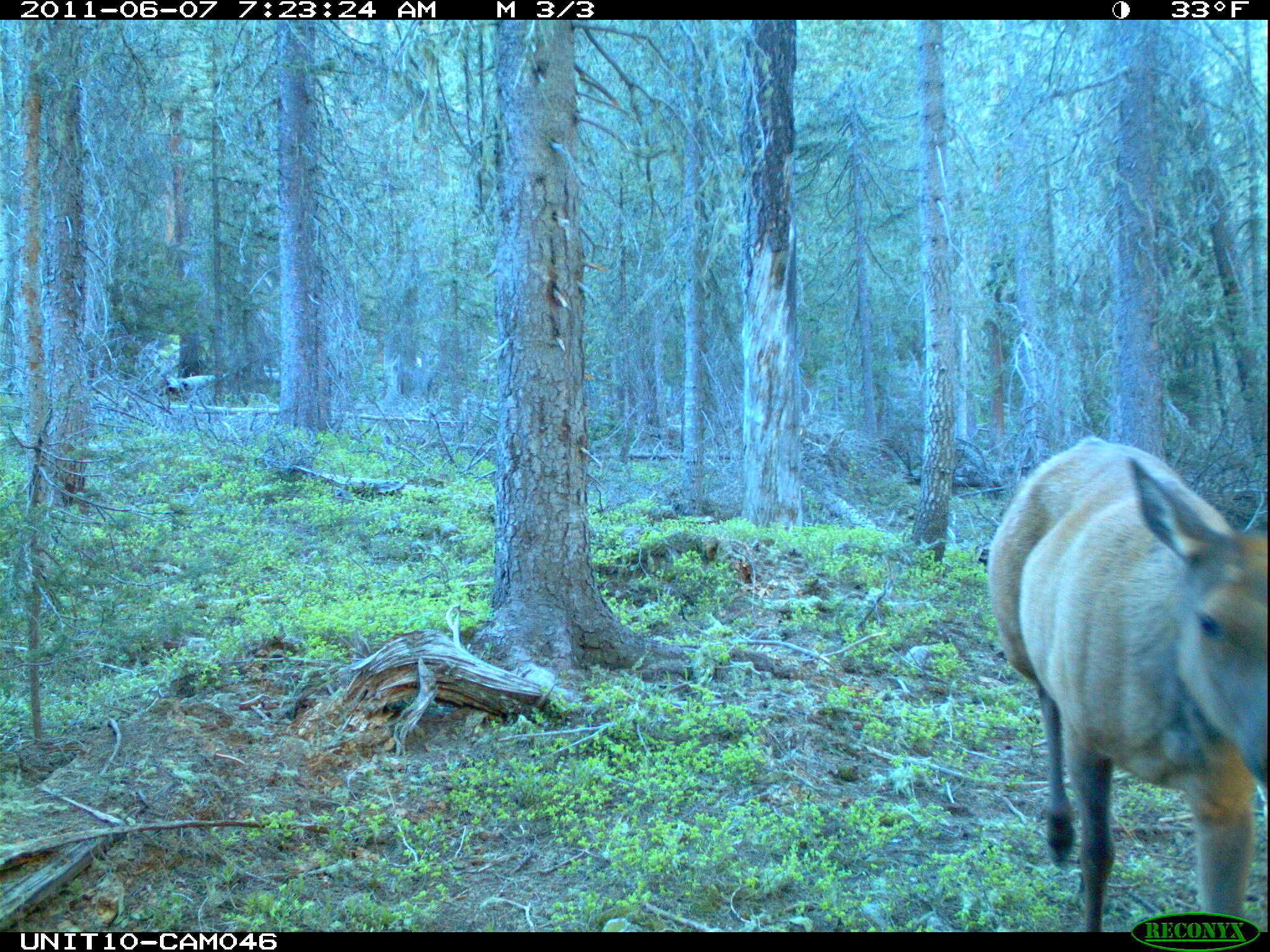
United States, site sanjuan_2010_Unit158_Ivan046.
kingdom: Animalia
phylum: Chordata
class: Mammalia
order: Artiodactyla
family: Cervidae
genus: Cervus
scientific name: Cervus elaphus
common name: red deer